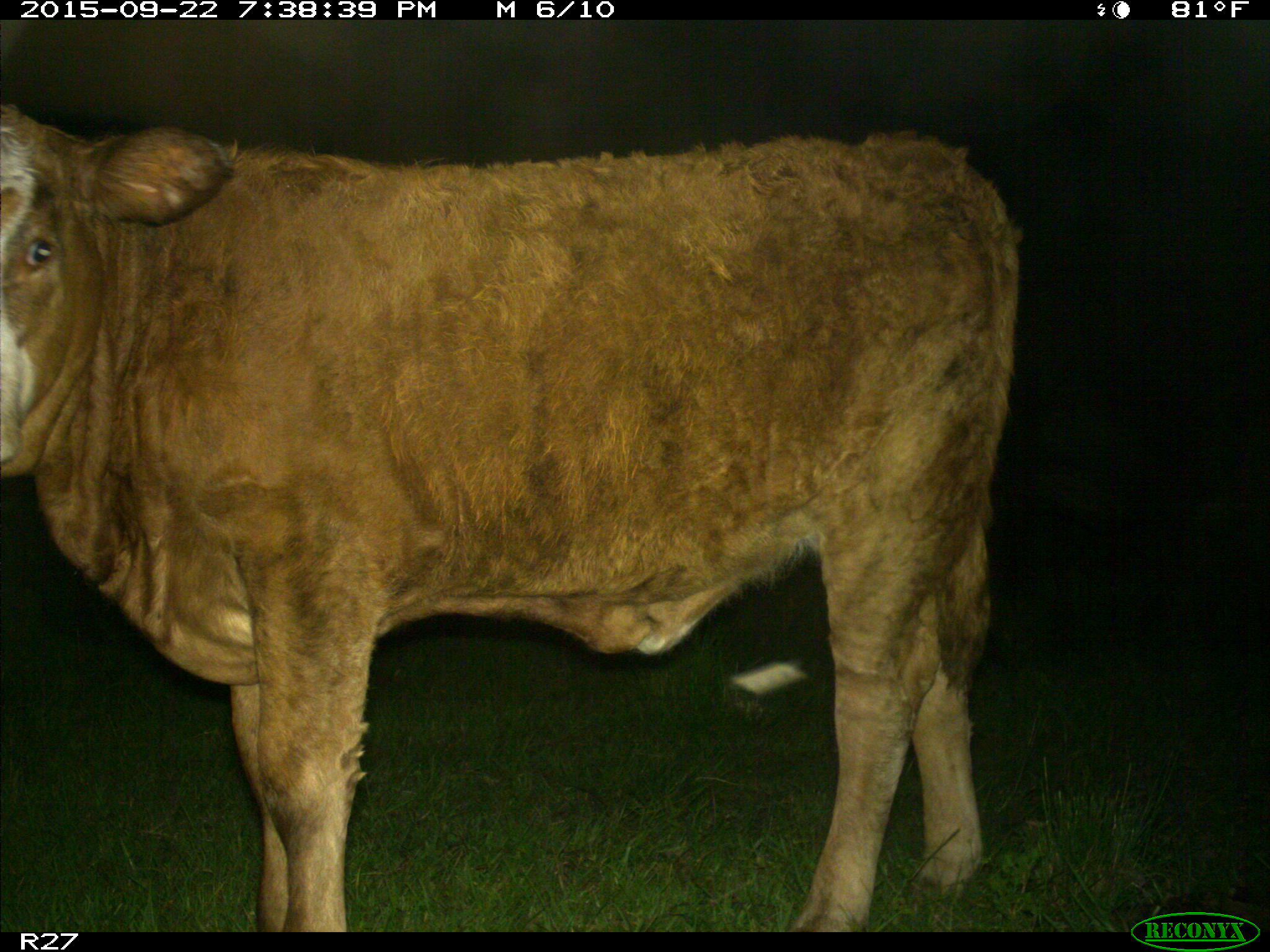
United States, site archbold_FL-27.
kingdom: Animalia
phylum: Chordata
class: Mammalia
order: Artiodactyla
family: Bovidae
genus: Bos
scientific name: Bos taurus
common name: domestic cow